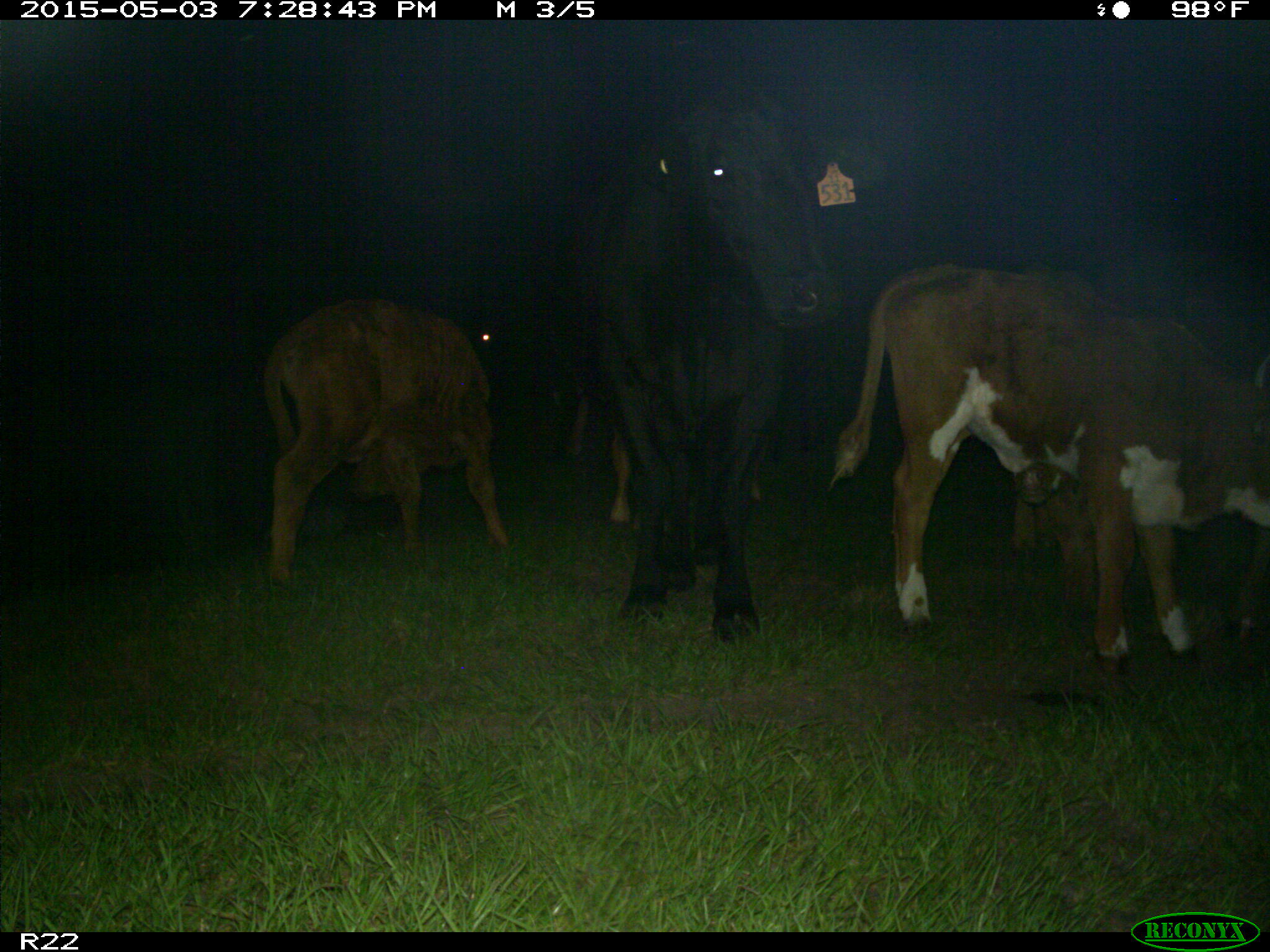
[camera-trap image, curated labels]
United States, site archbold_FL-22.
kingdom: Animalia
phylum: Chordata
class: Mammalia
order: Artiodactyla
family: Bovidae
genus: Bos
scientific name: Bos taurus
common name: domestic cow